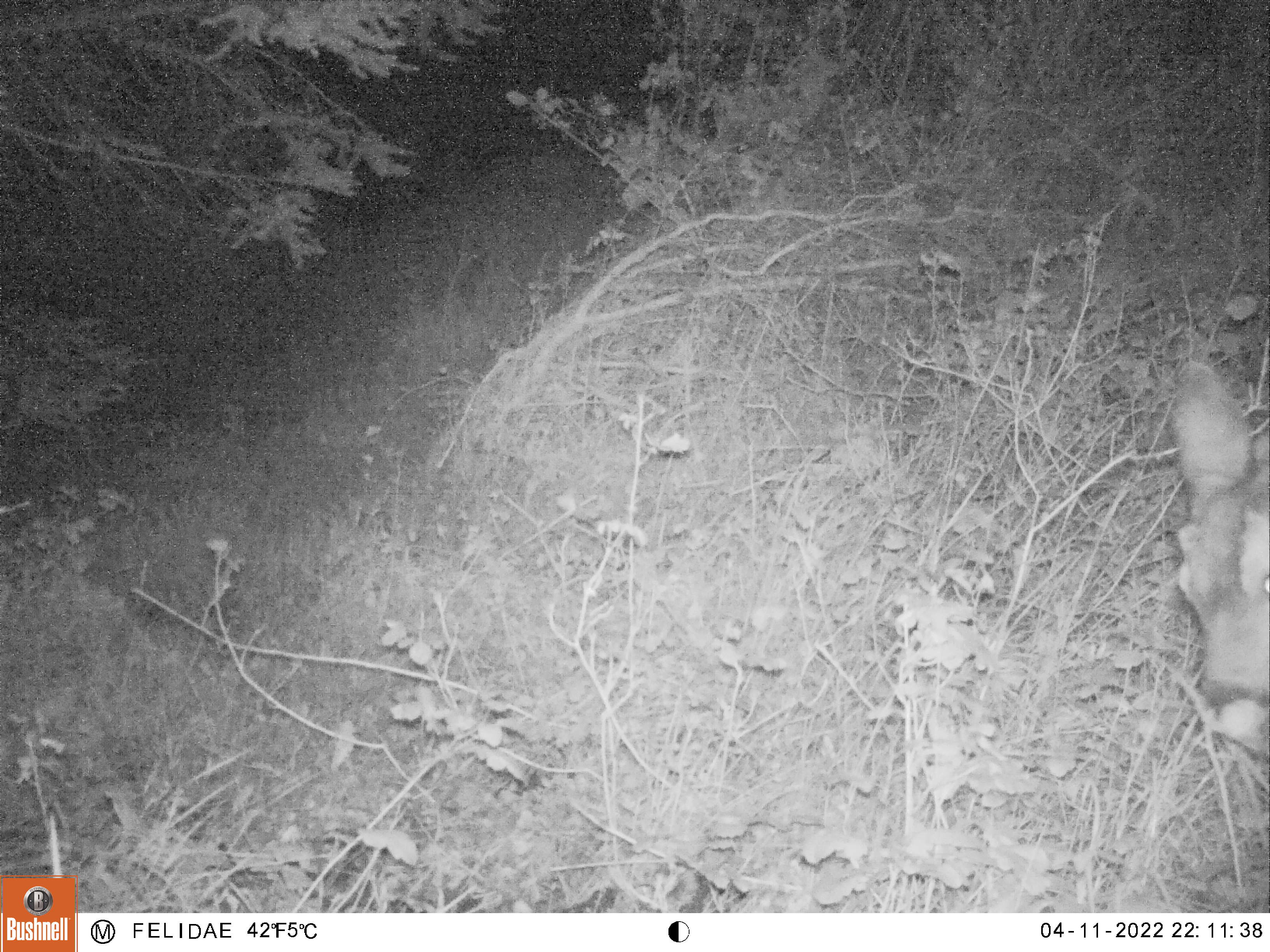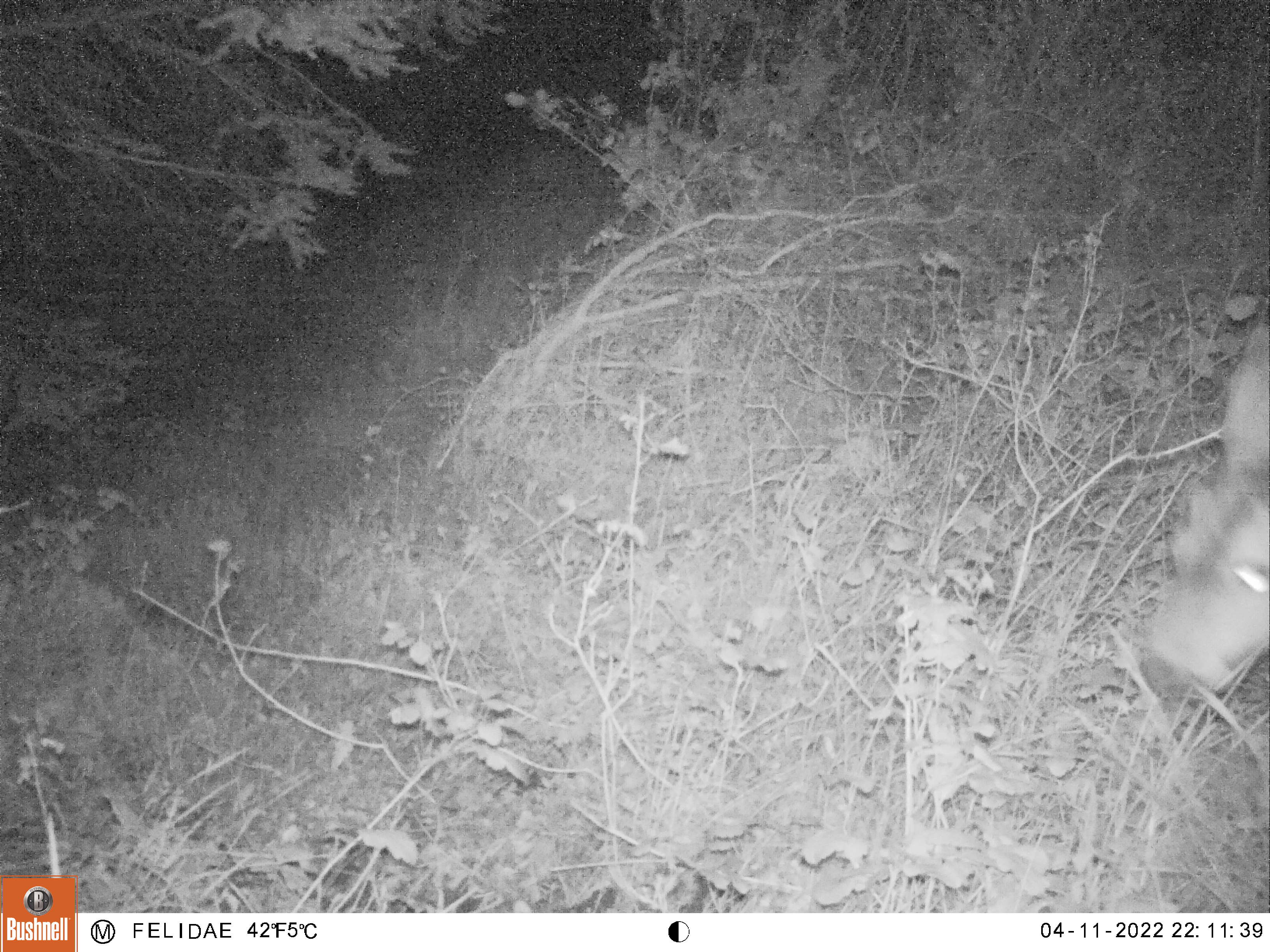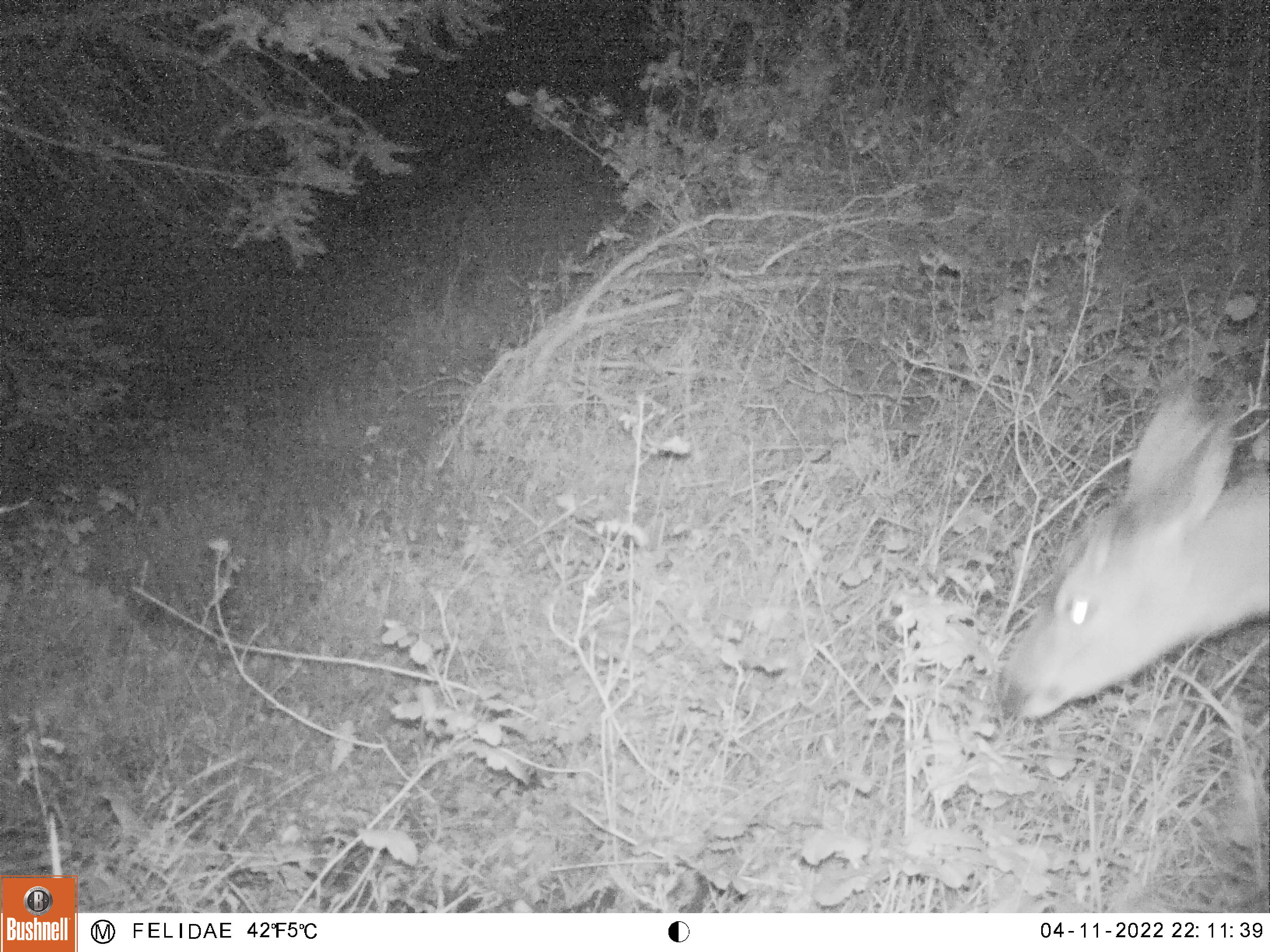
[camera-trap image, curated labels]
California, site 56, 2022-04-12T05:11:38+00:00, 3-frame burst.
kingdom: Animalia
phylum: Chordata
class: Mammalia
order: Artiodactyla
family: Cervidae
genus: Odocoileus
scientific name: Odocoileus hemionus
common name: mule deer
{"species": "mule deer (Odocoileus hemionus)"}